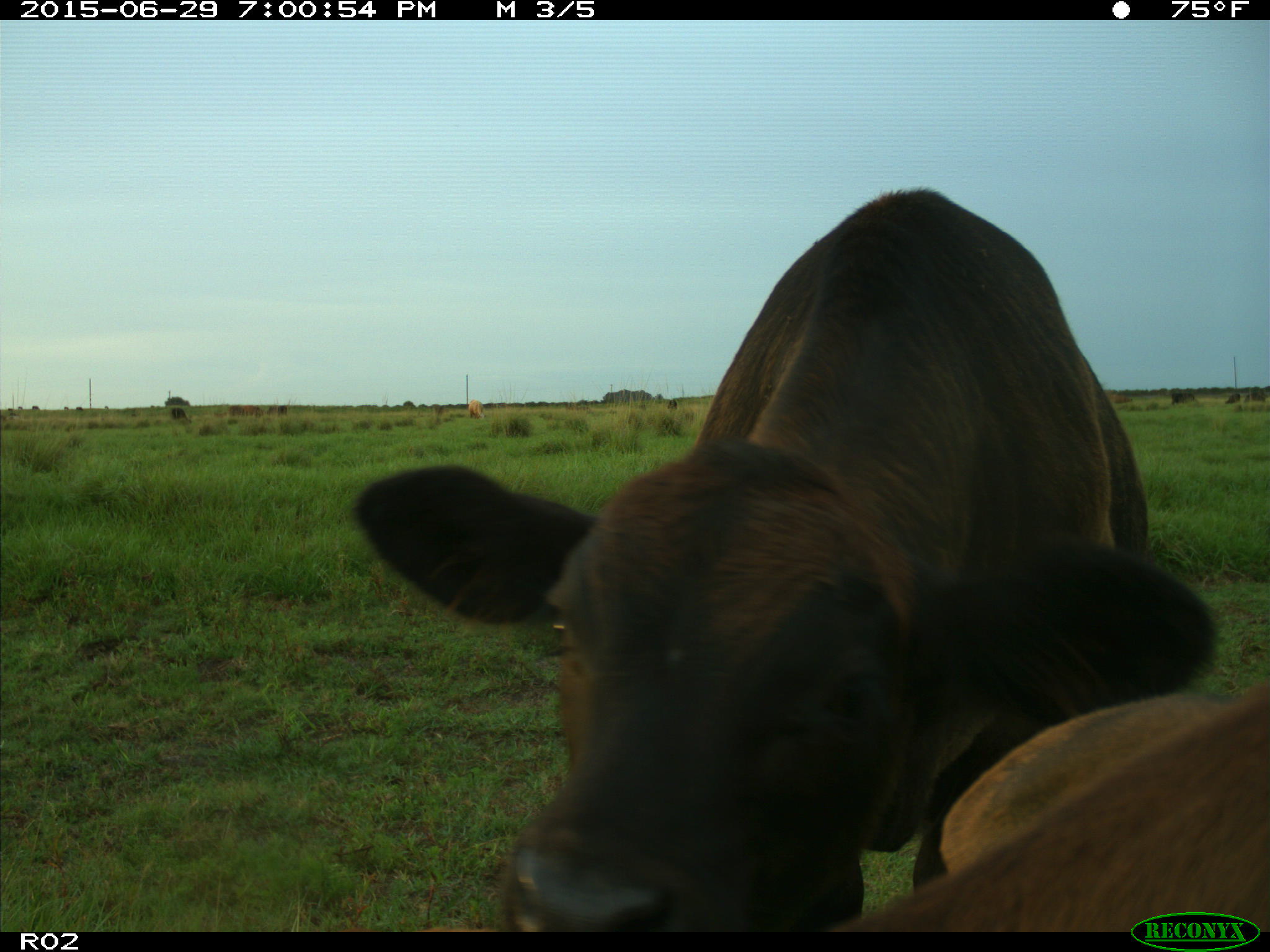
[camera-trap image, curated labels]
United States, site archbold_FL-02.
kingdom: Animalia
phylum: Chordata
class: Mammalia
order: Artiodactyla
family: Bovidae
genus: Bos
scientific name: Bos taurus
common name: domestic cow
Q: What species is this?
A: Bos taurus (domestic cow).